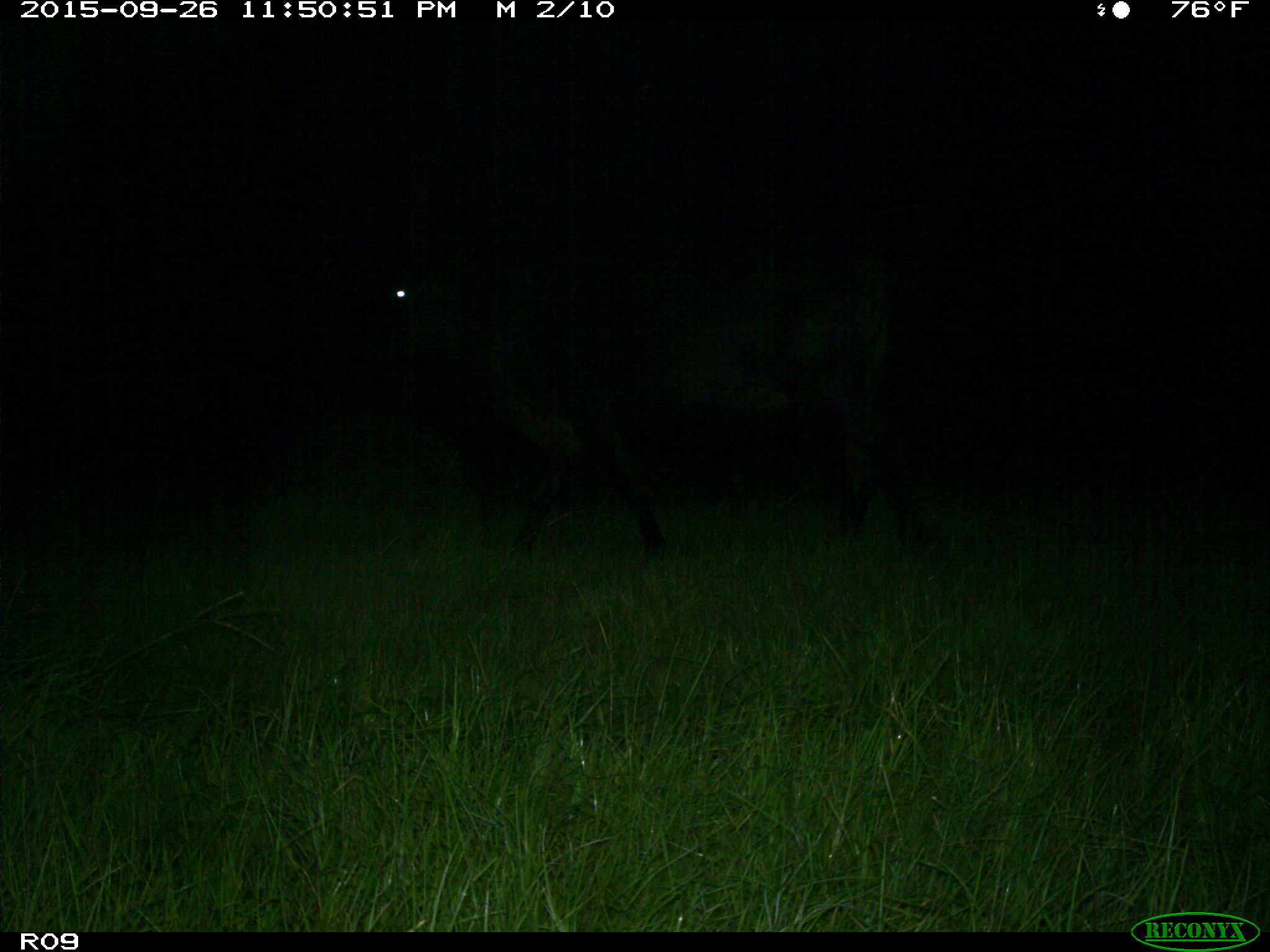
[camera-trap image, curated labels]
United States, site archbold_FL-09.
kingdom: Animalia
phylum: Chordata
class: Mammalia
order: Artiodactyla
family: Bovidae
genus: Bos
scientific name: Bos taurus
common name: domestic cow